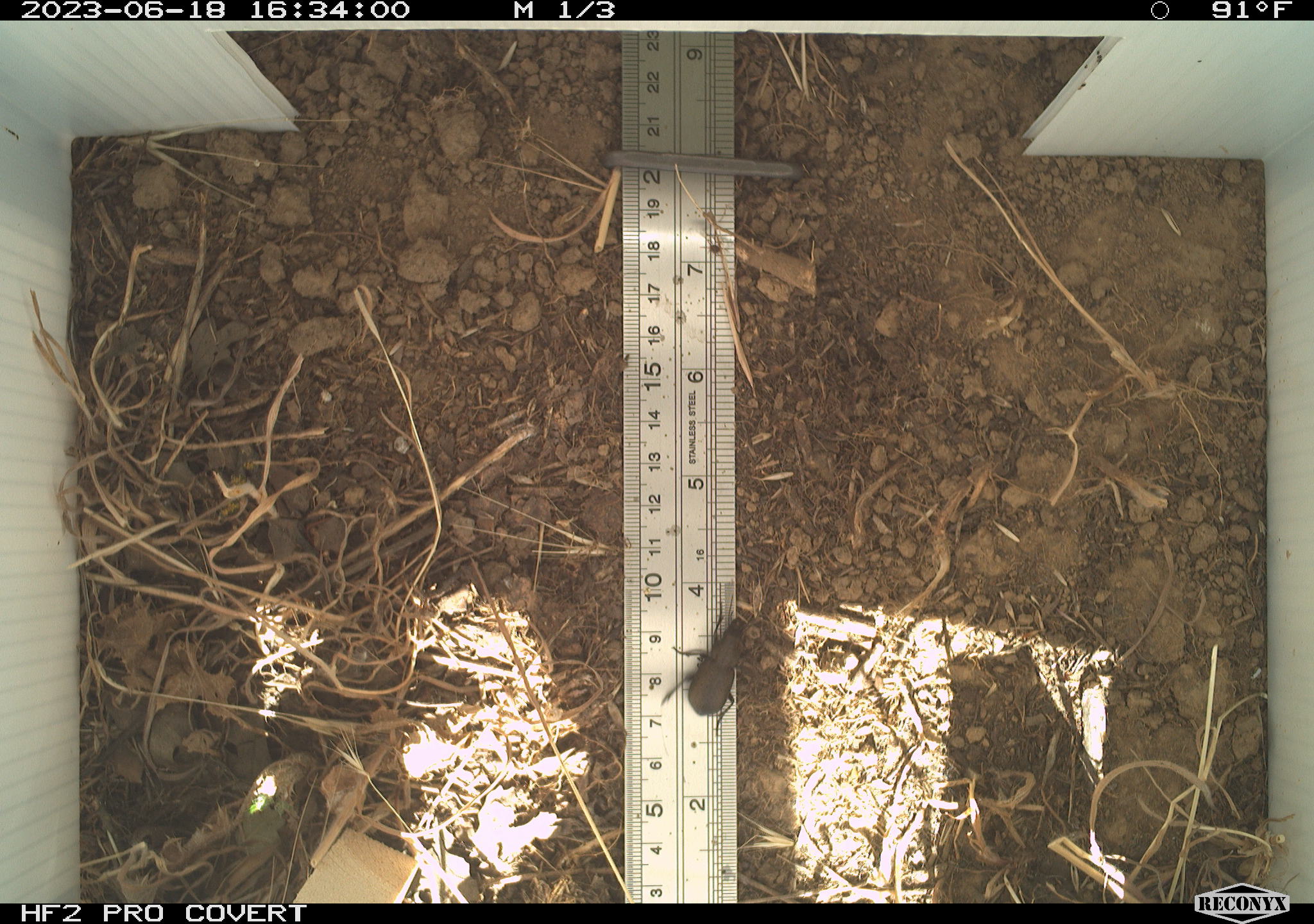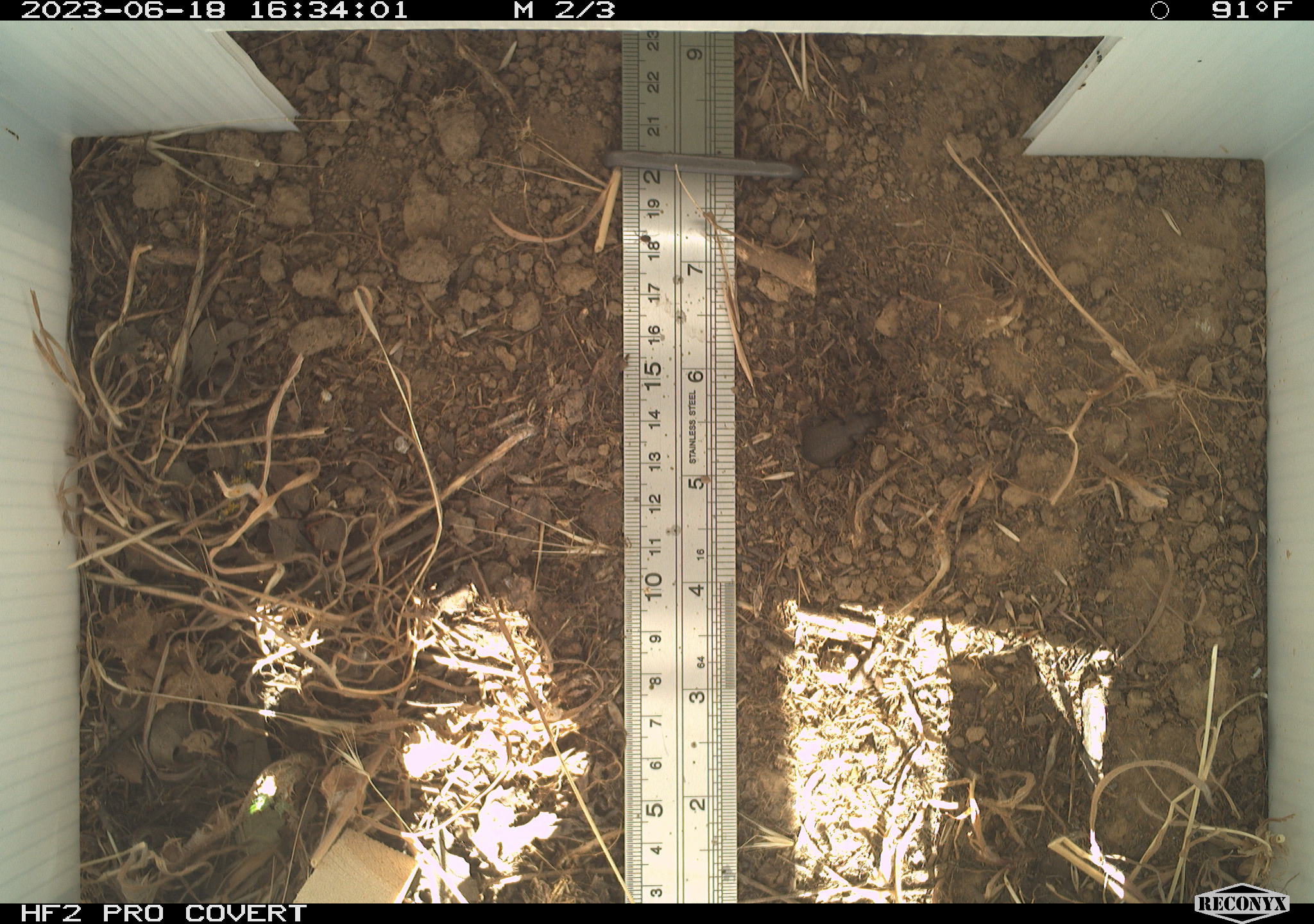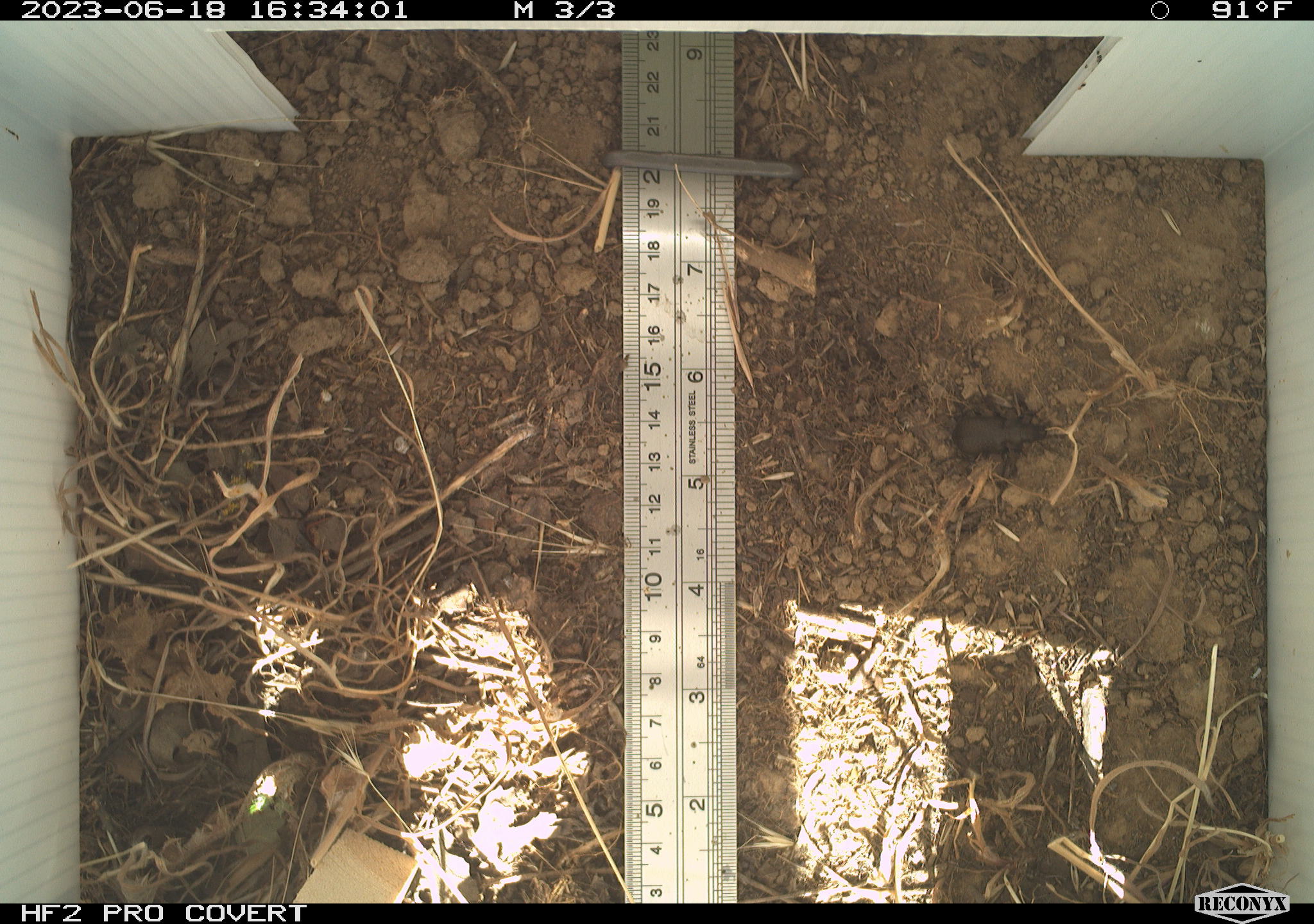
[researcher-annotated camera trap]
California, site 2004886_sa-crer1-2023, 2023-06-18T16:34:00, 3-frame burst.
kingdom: Animalia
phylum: Arthropoda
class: Insecta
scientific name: Insecta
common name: insect